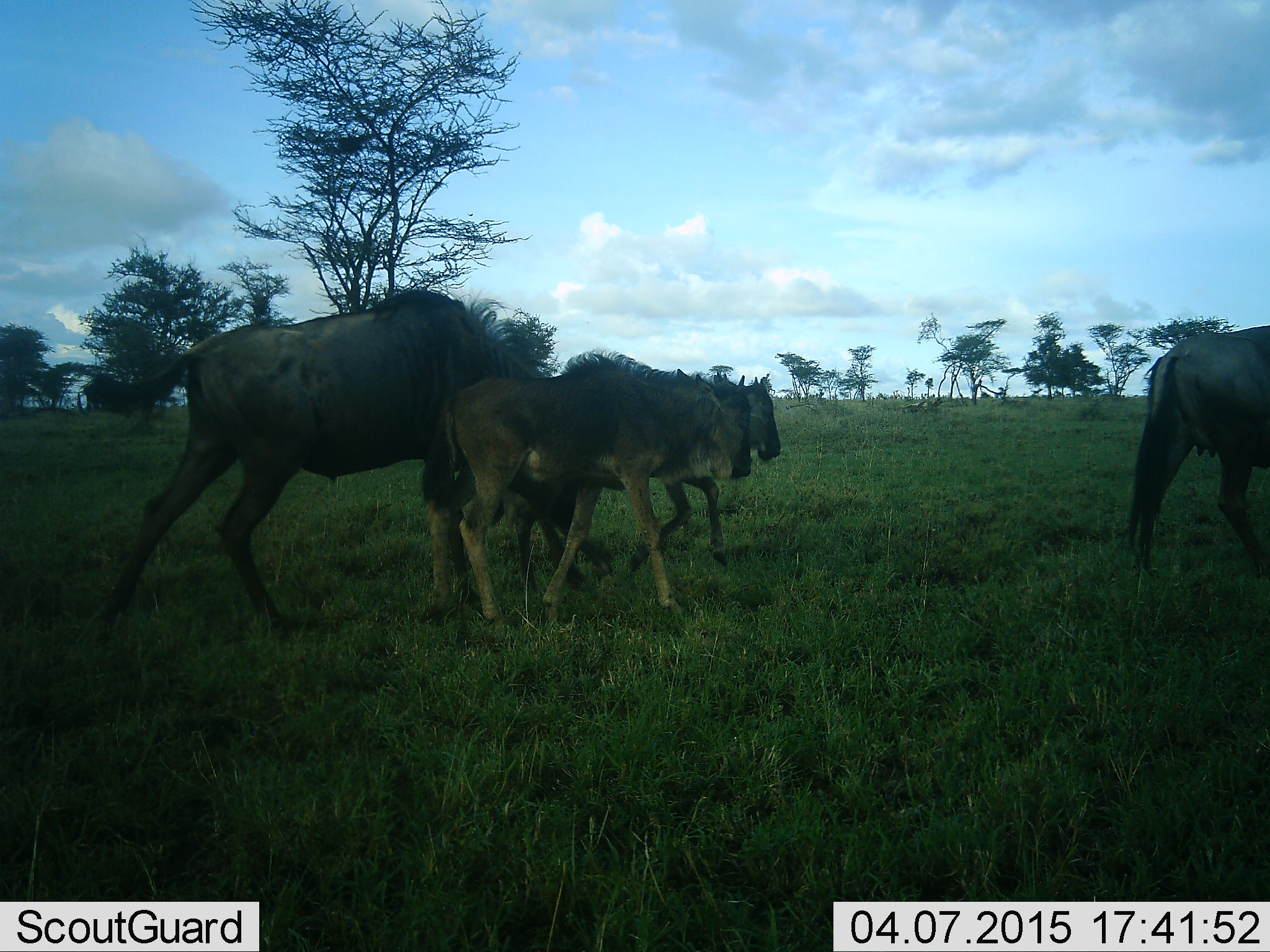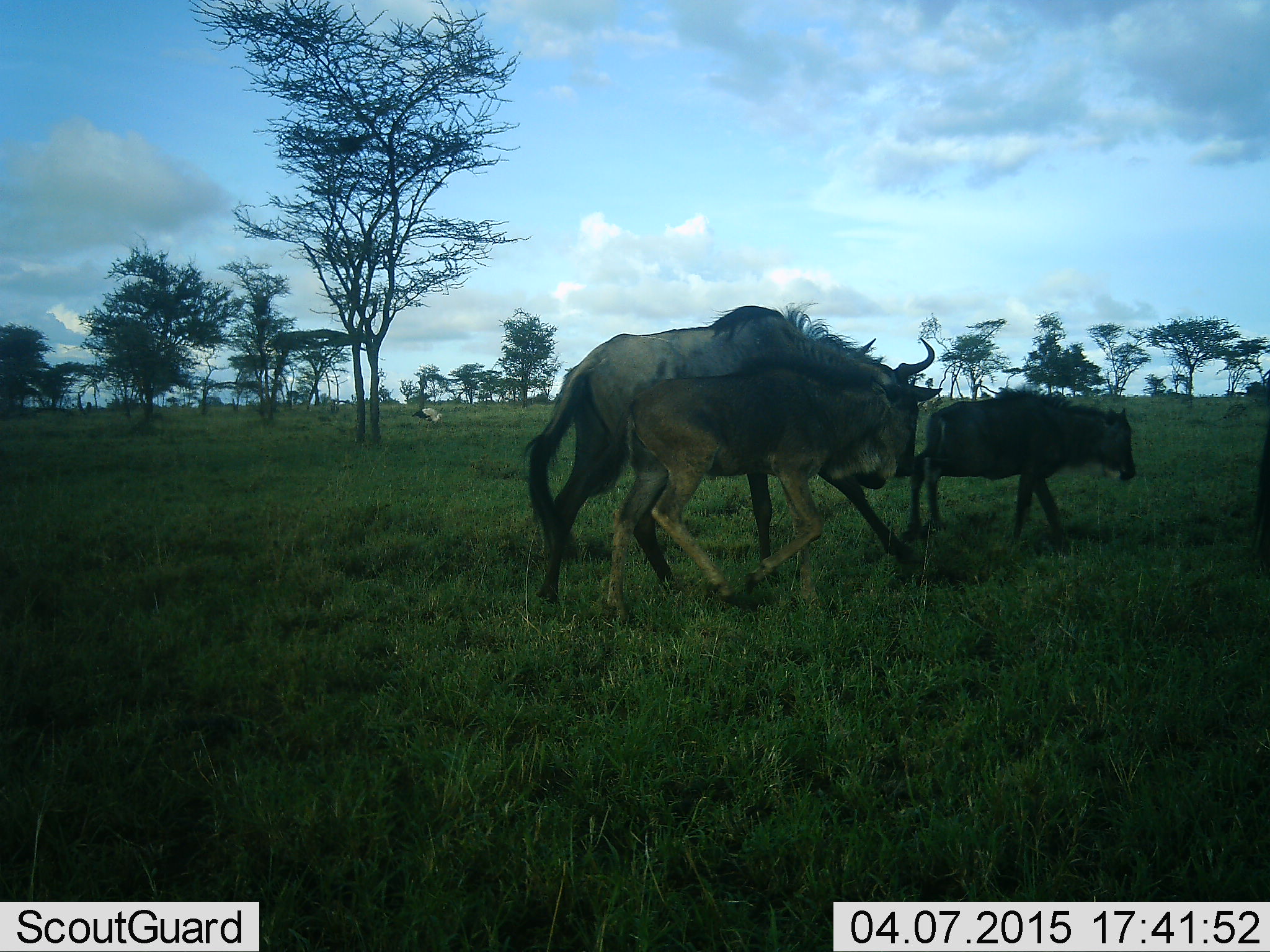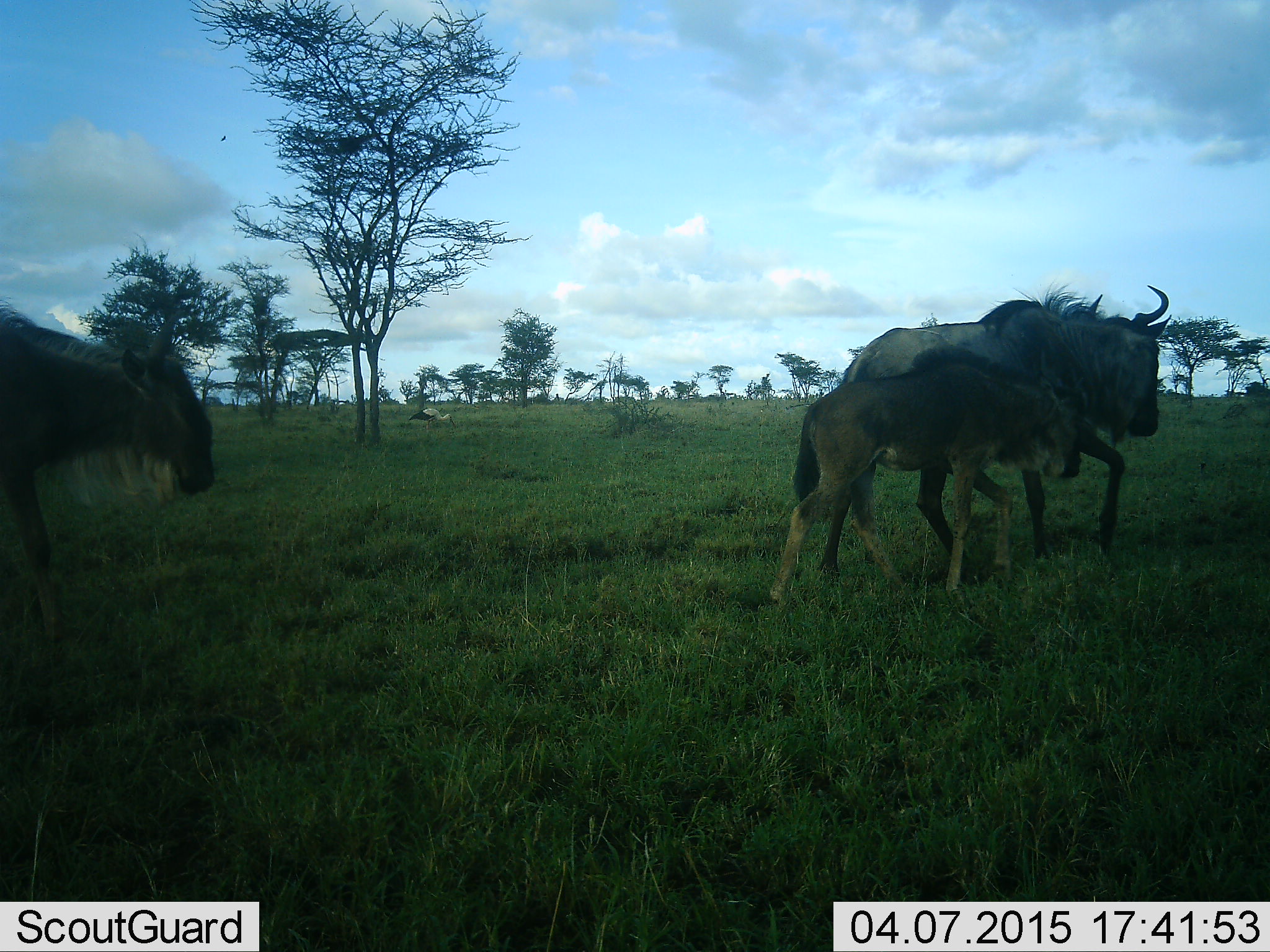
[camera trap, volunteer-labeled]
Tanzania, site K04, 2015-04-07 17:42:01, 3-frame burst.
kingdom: Animalia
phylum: Chordata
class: Mammalia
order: Artiodactyla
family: Bovidae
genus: Connochaetes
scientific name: Connochaetes taurinus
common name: blue wildebeest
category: wildebeest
Wildebeest (blue wildebeest) (Connochaetes taurinus), count 5. Behavior (volunteer vote fractions): standing 10%, resting 0%, moving 100%, interacting 10%. Young present (vote fraction): 70%. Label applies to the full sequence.